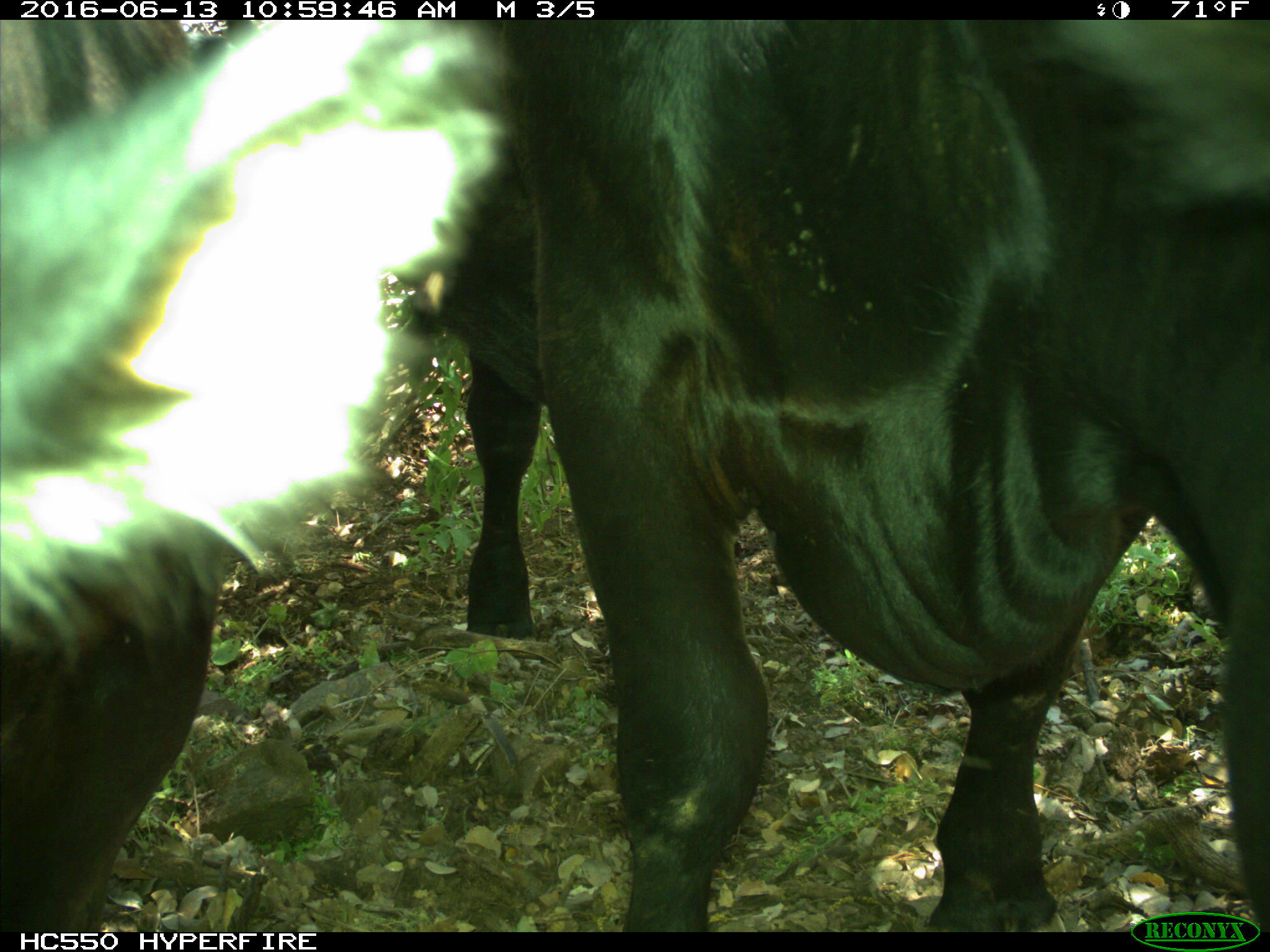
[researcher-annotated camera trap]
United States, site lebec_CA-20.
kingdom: Animalia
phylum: Chordata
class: Mammalia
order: Artiodactyla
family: Bovidae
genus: Bos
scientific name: Bos taurus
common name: domestic cow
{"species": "Bos taurus (domestic cow)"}